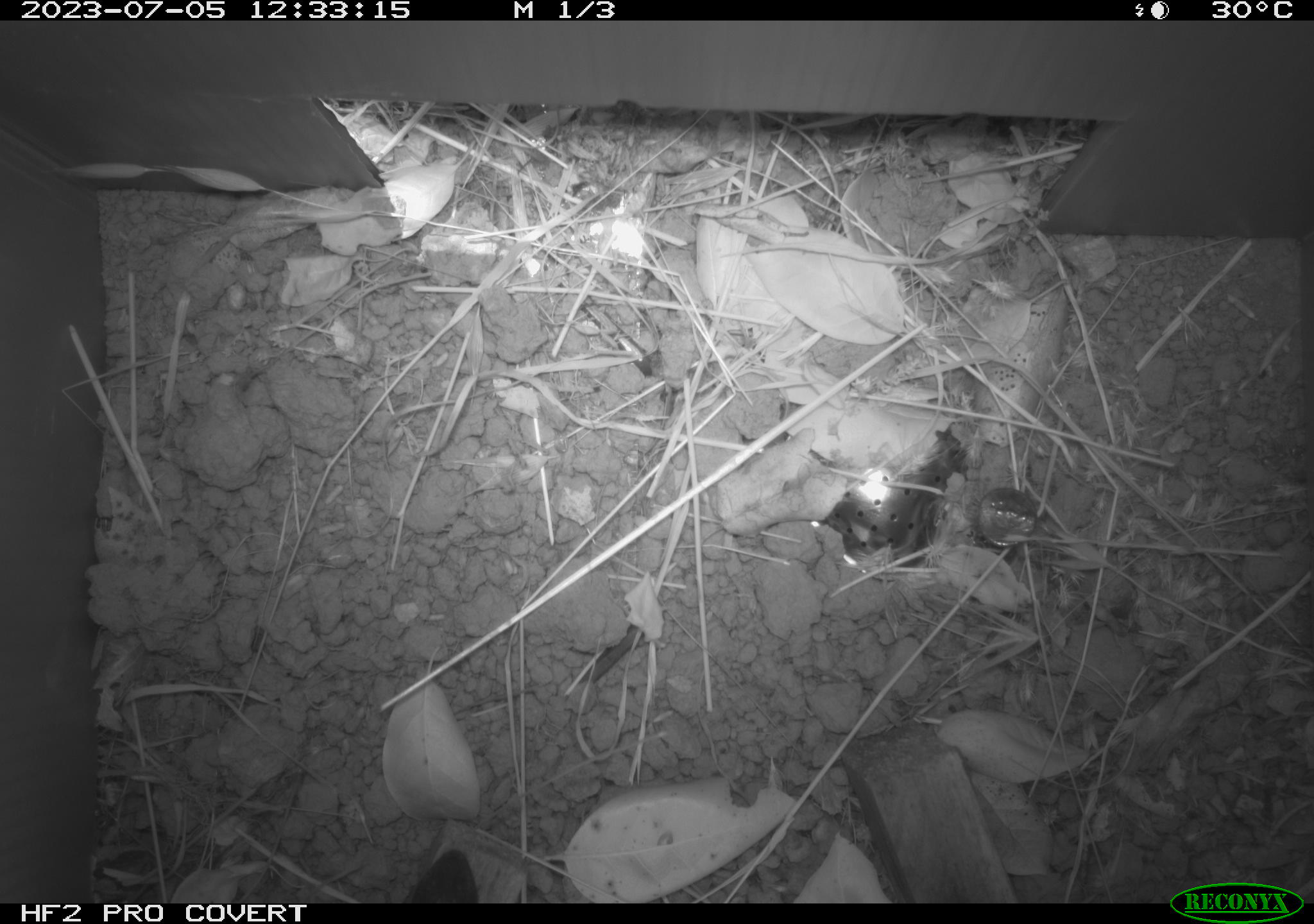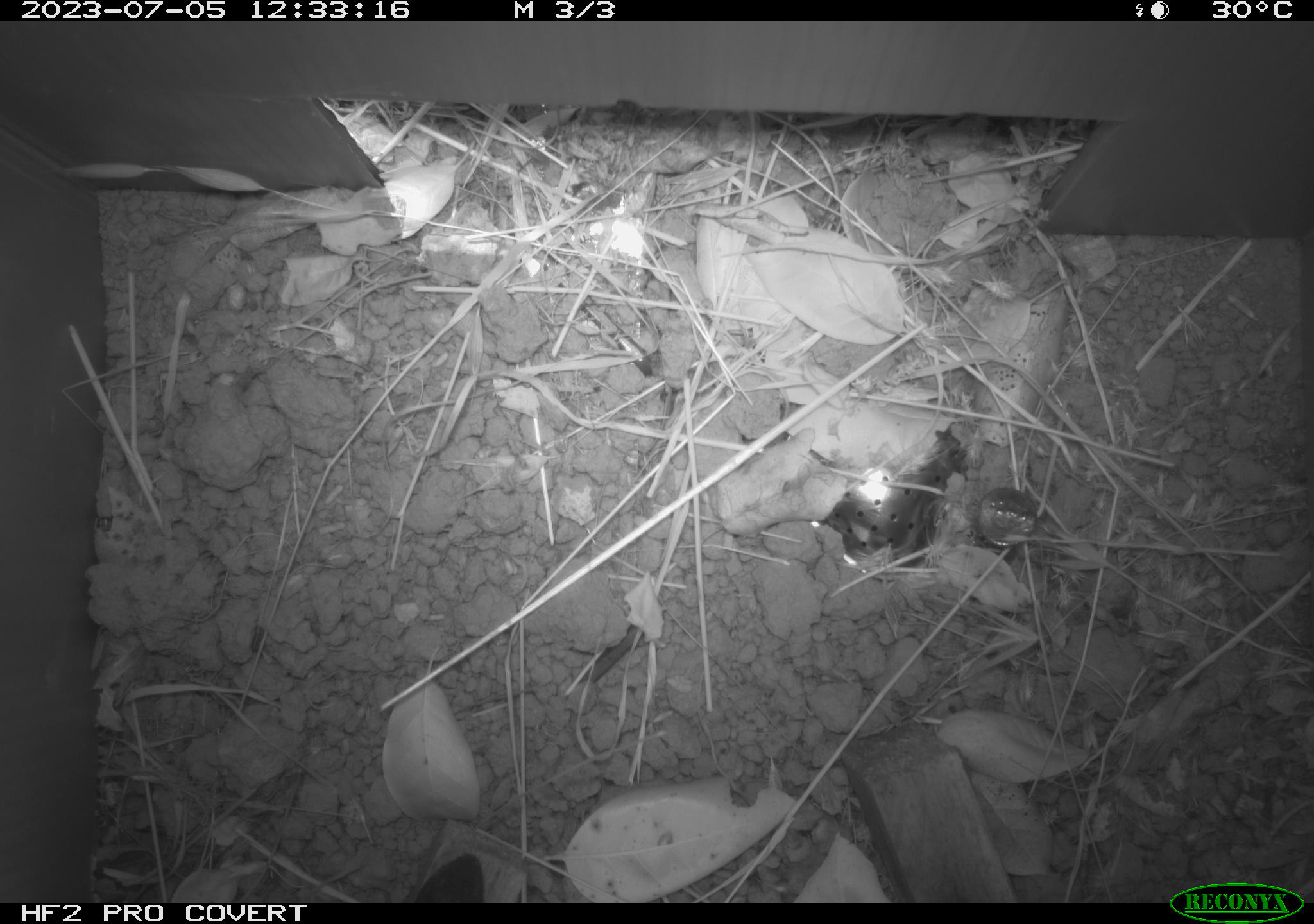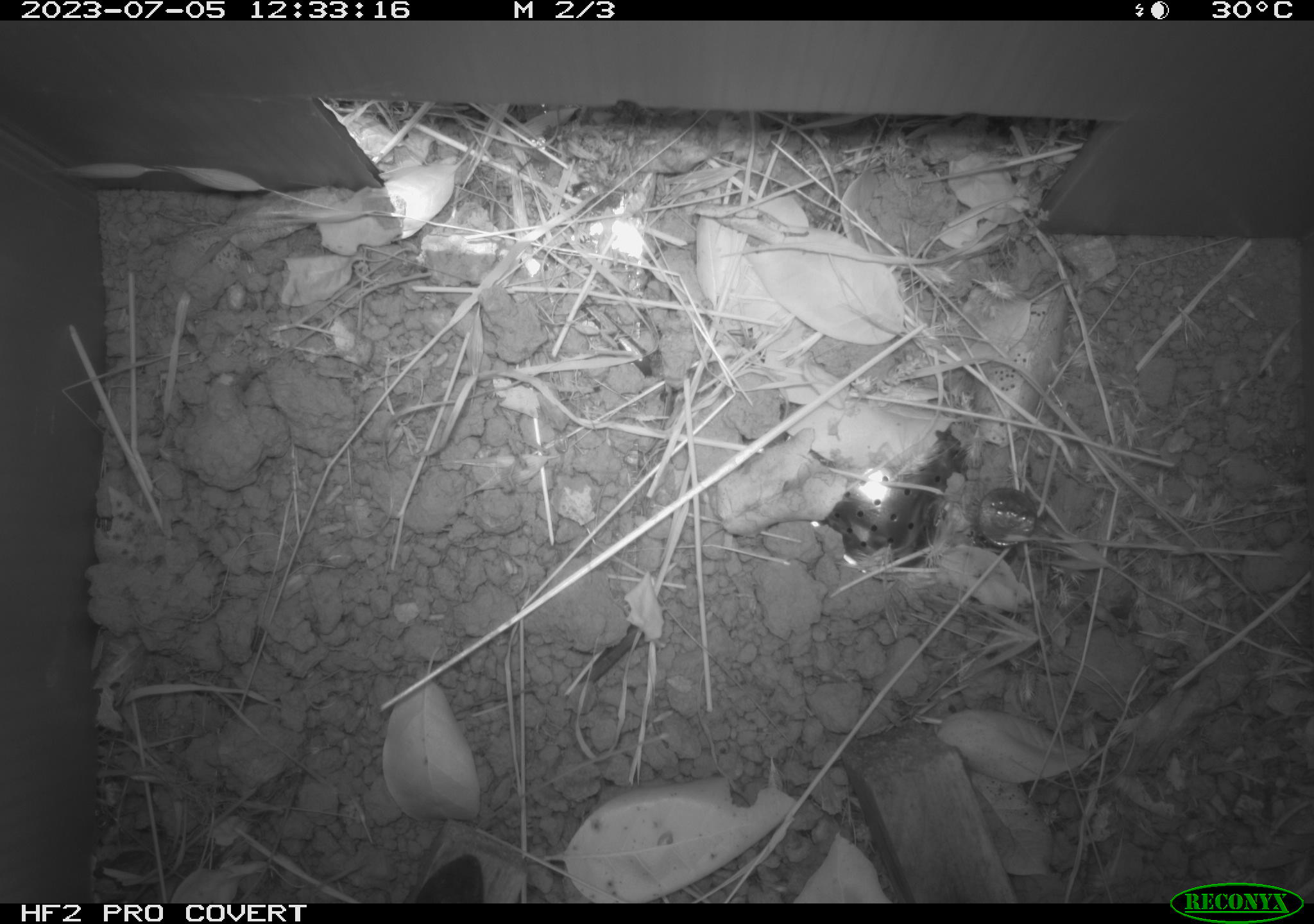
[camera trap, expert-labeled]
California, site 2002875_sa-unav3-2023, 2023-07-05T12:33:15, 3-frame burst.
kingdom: Animalia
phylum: Chordata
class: Reptilia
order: Squamata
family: Phrynosomatidae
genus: Sceloporus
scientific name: Sceloporus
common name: spiny lizards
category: sceloporus species